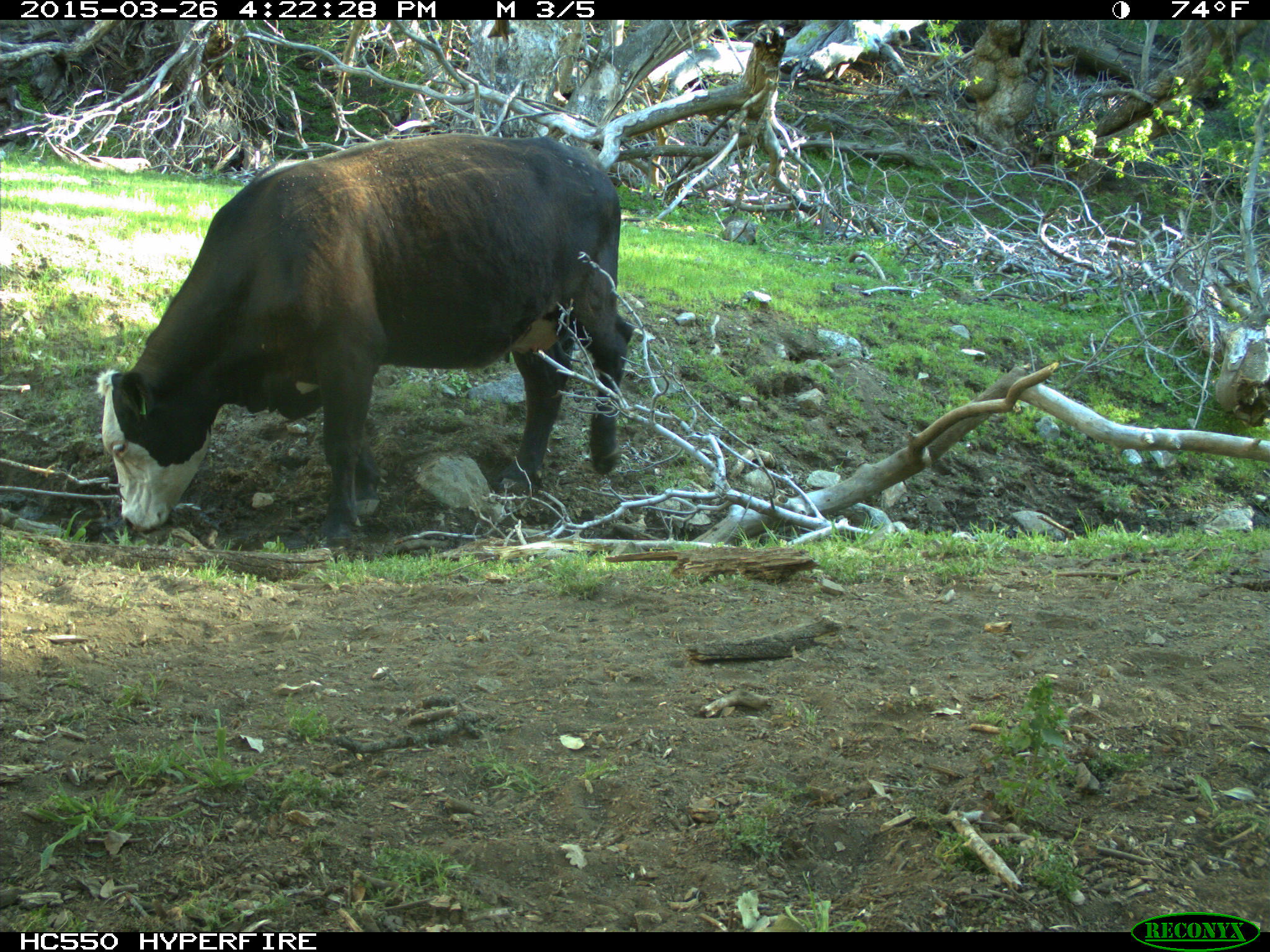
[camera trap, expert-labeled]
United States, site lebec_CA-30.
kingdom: Animalia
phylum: Chordata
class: Mammalia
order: Artiodactyla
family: Bovidae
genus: Bos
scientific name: Bos taurus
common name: domestic cow